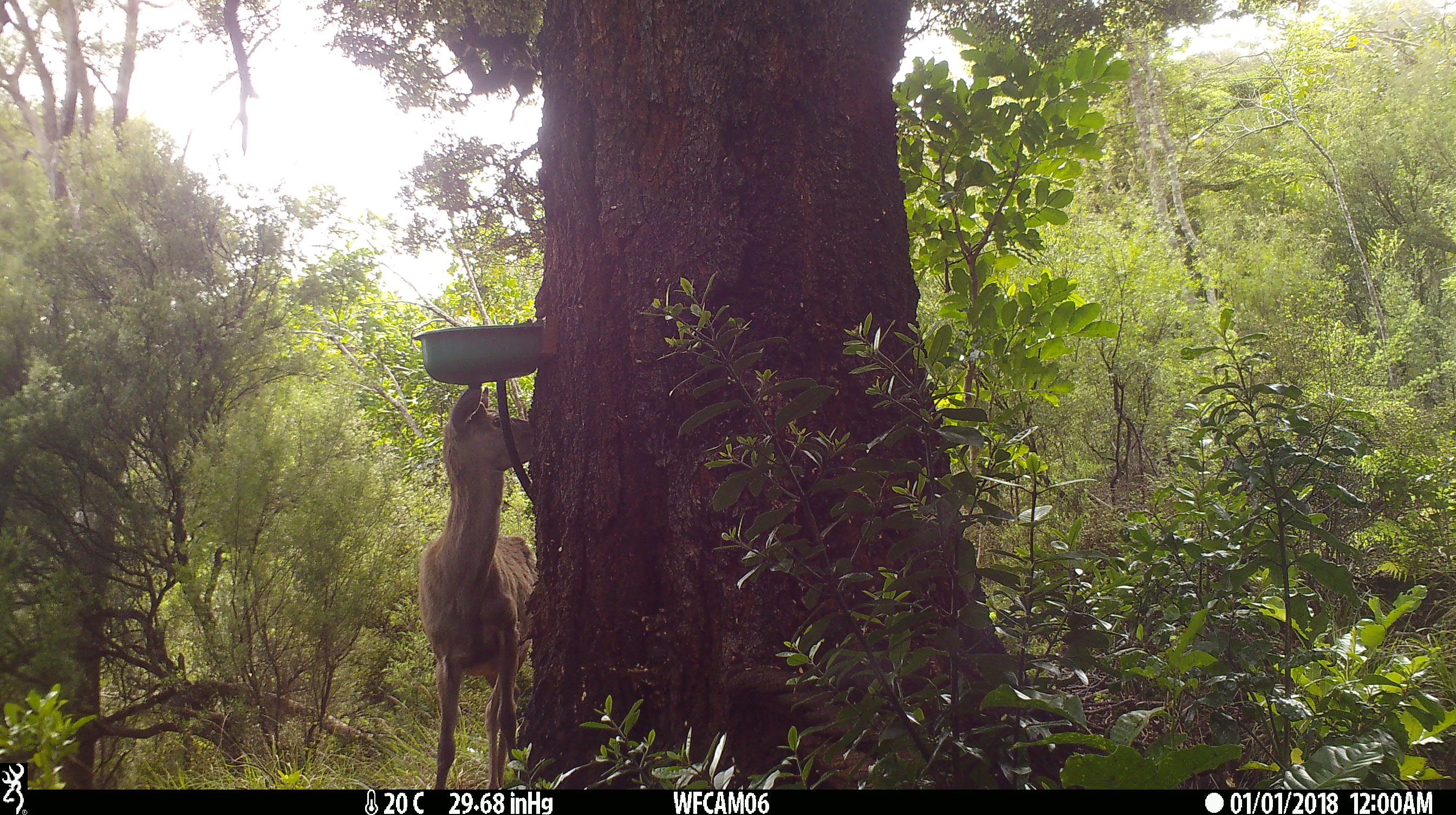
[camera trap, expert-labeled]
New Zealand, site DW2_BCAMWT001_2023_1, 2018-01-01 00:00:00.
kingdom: Animalia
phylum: Chordata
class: Mammalia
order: Artiodactyla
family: Cervidae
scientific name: Cervidae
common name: deer